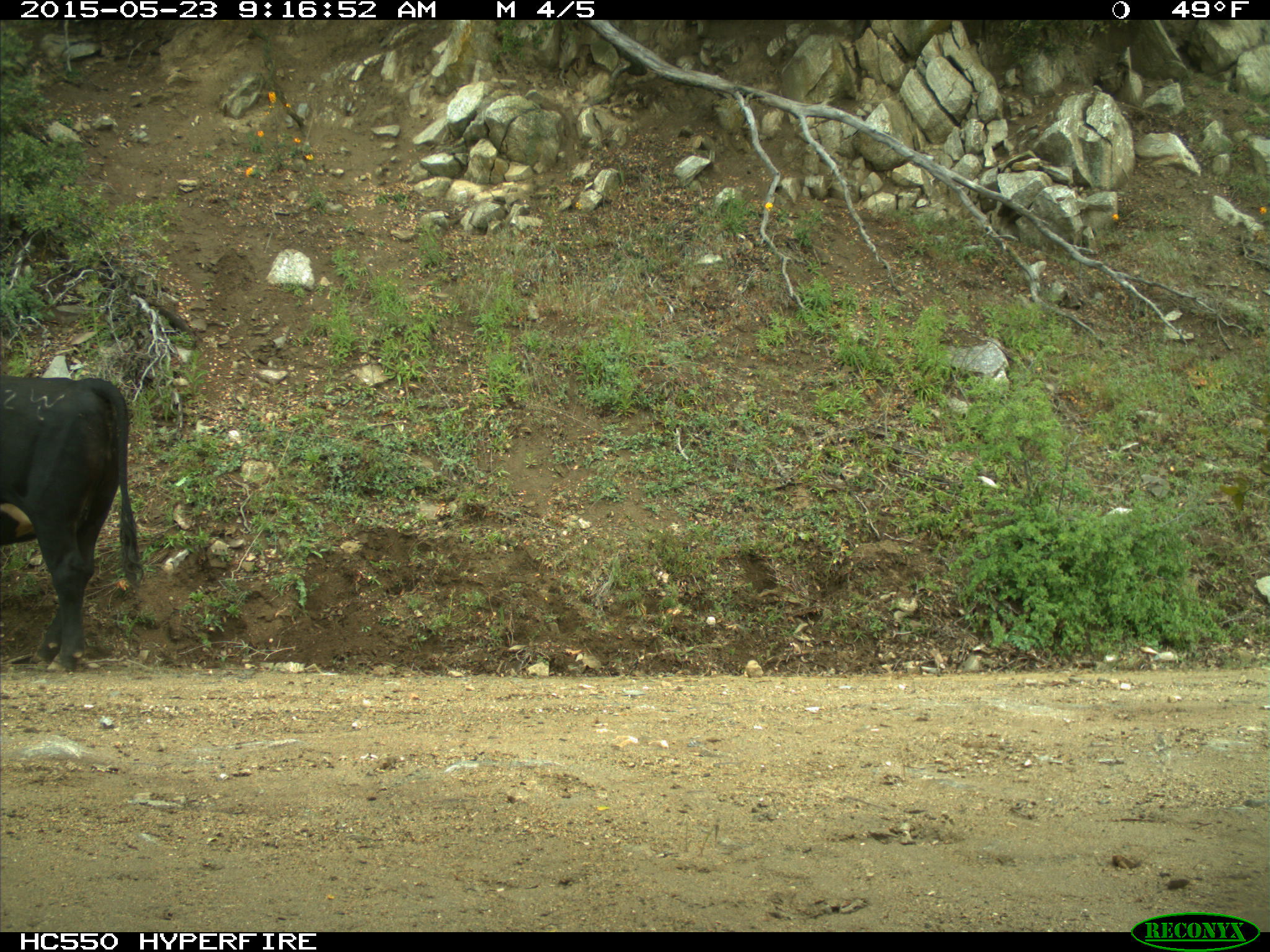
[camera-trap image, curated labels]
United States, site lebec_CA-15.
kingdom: Animalia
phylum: Chordata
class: Mammalia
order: Artiodactyla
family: Bovidae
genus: Bos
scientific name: Bos taurus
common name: domestic cow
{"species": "Bos taurus (domestic cow)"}